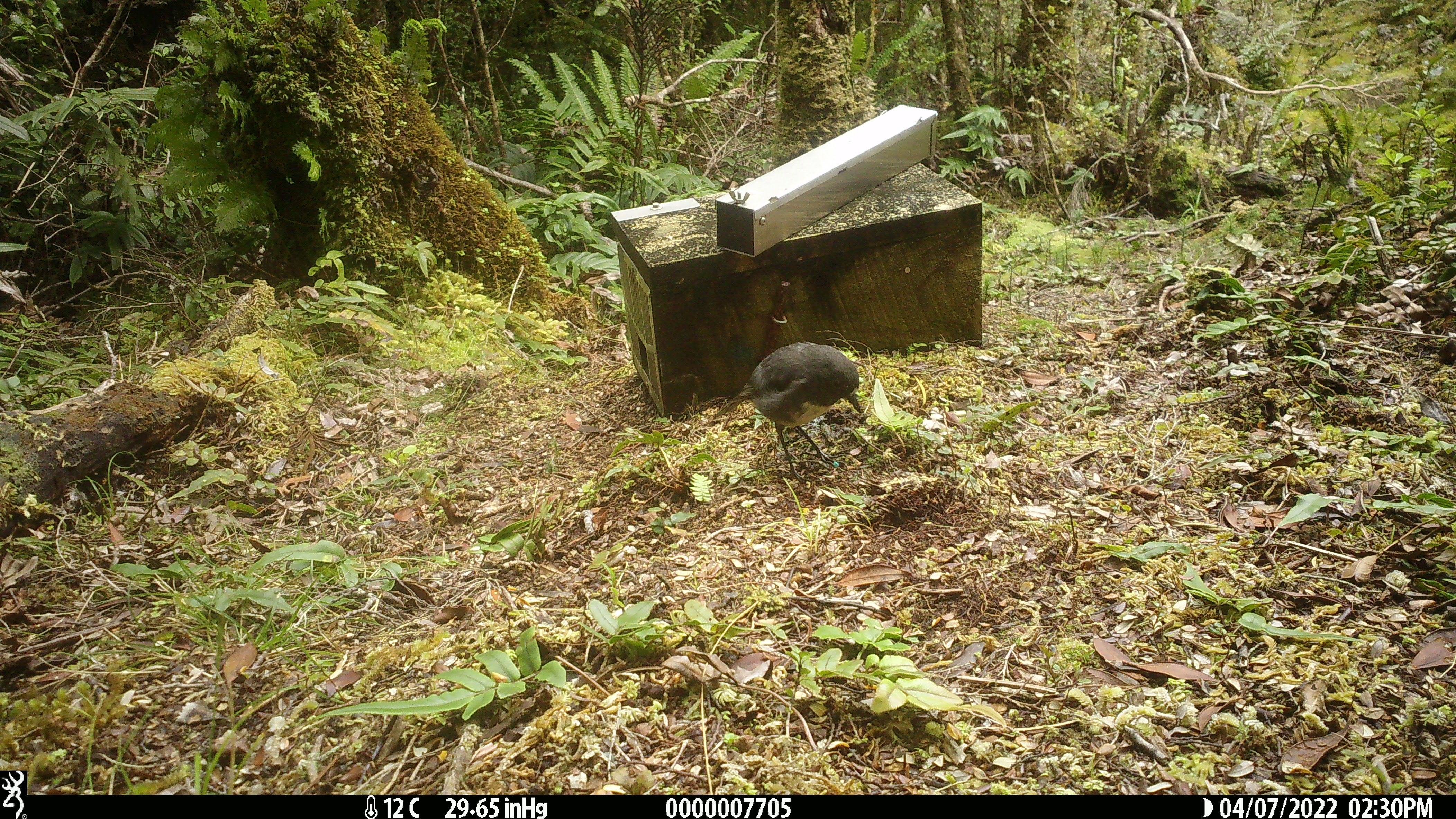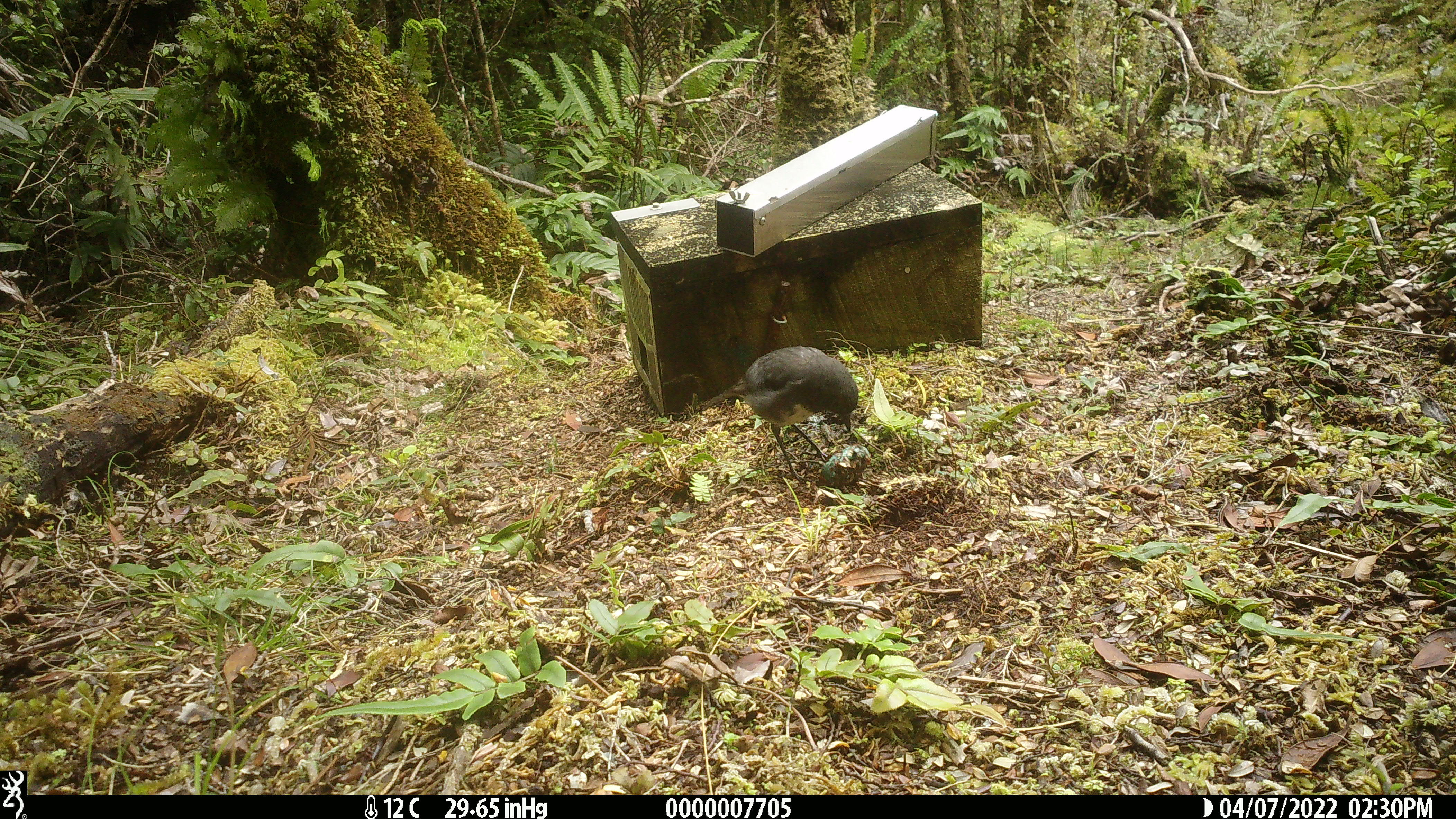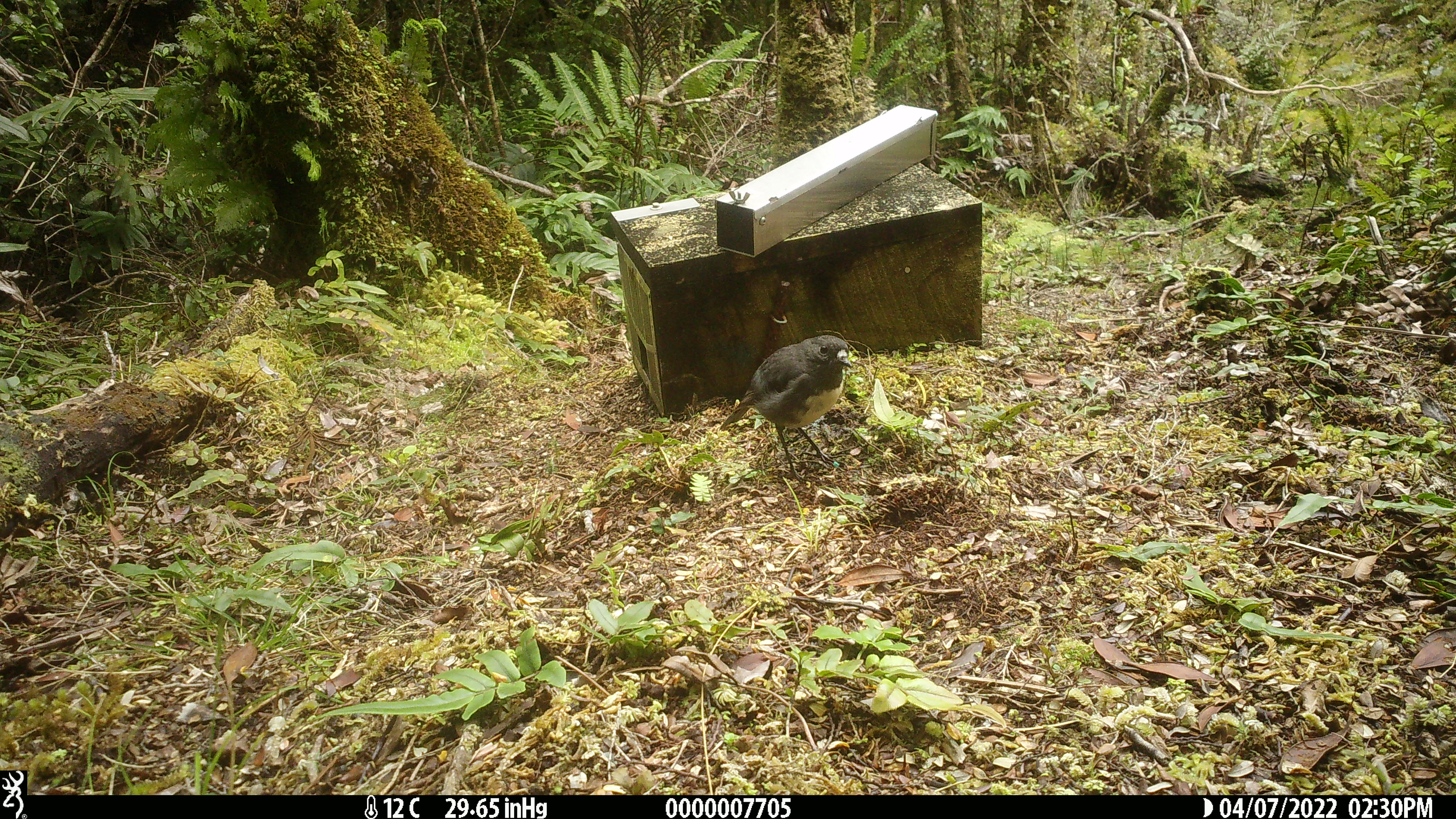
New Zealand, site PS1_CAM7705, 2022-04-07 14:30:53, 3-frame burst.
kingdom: Animalia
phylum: Chordata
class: Aves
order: Passeriformes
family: Petroicidae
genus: Petroica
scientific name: Petroica australis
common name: new zealand robin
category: robin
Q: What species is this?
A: Robin (new zealand robin) (Petroica australis).